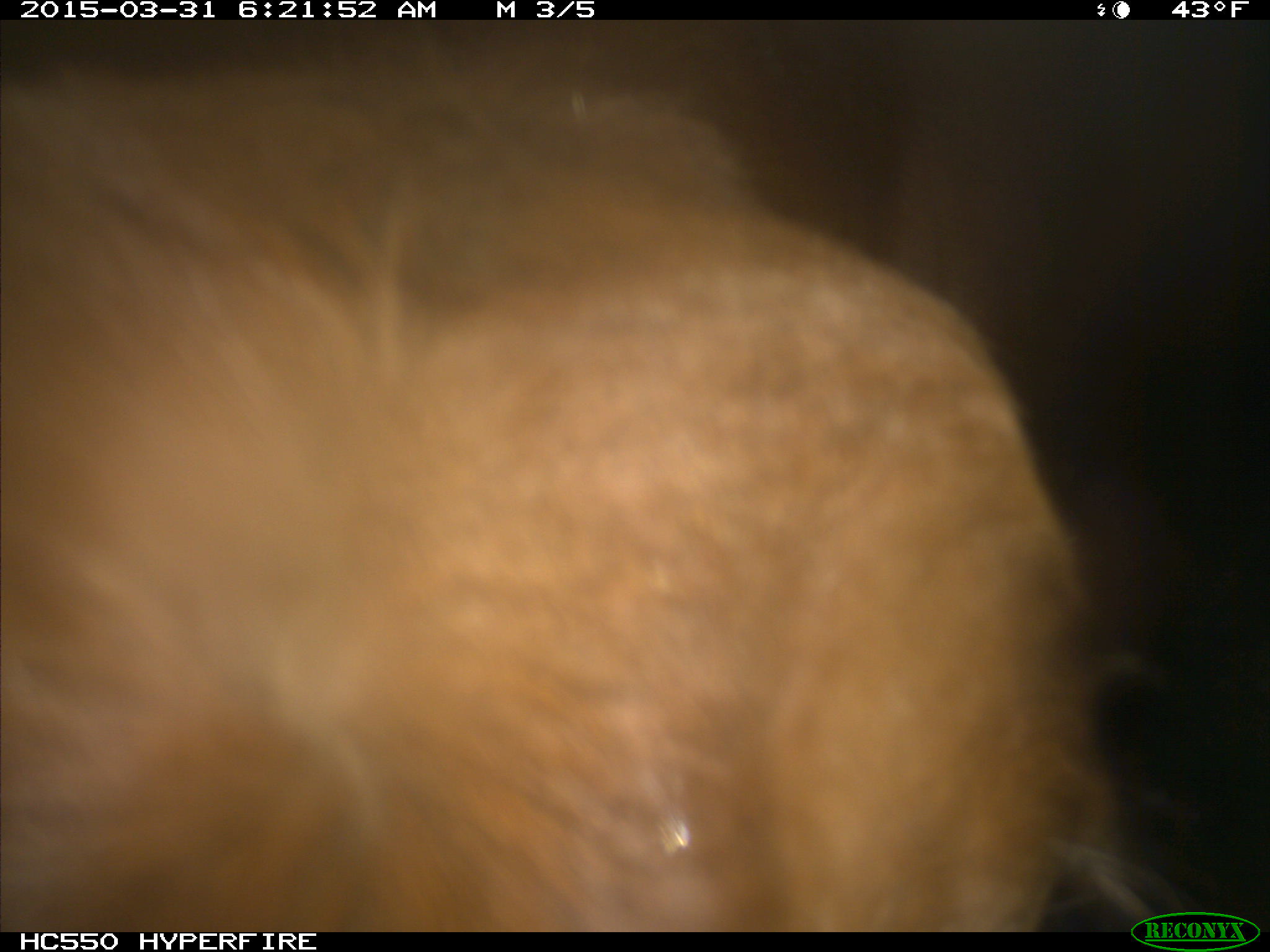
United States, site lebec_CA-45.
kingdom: Animalia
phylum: Chordata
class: Mammalia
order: Artiodactyla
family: Bovidae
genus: Bos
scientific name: Bos taurus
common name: domestic cow